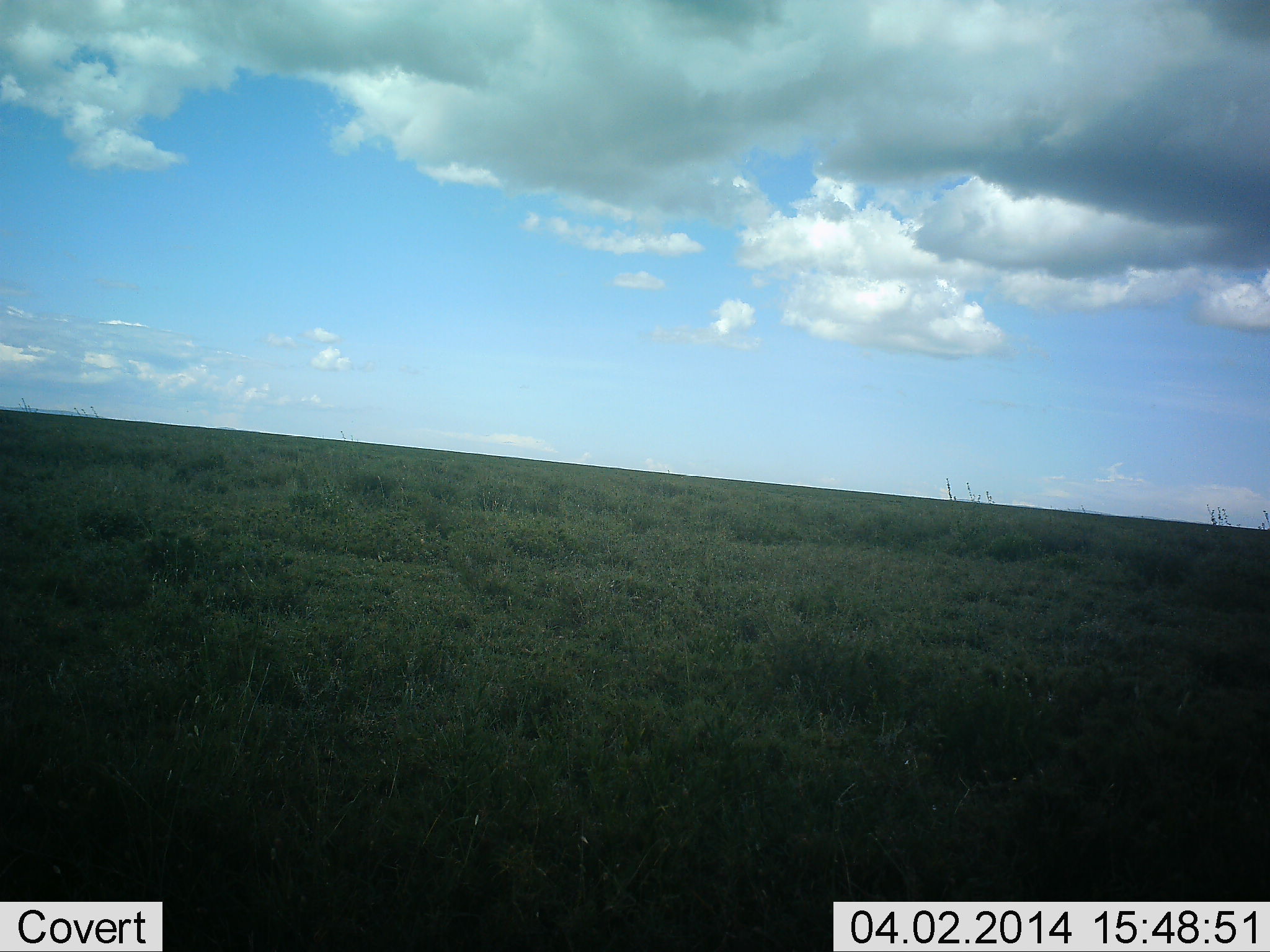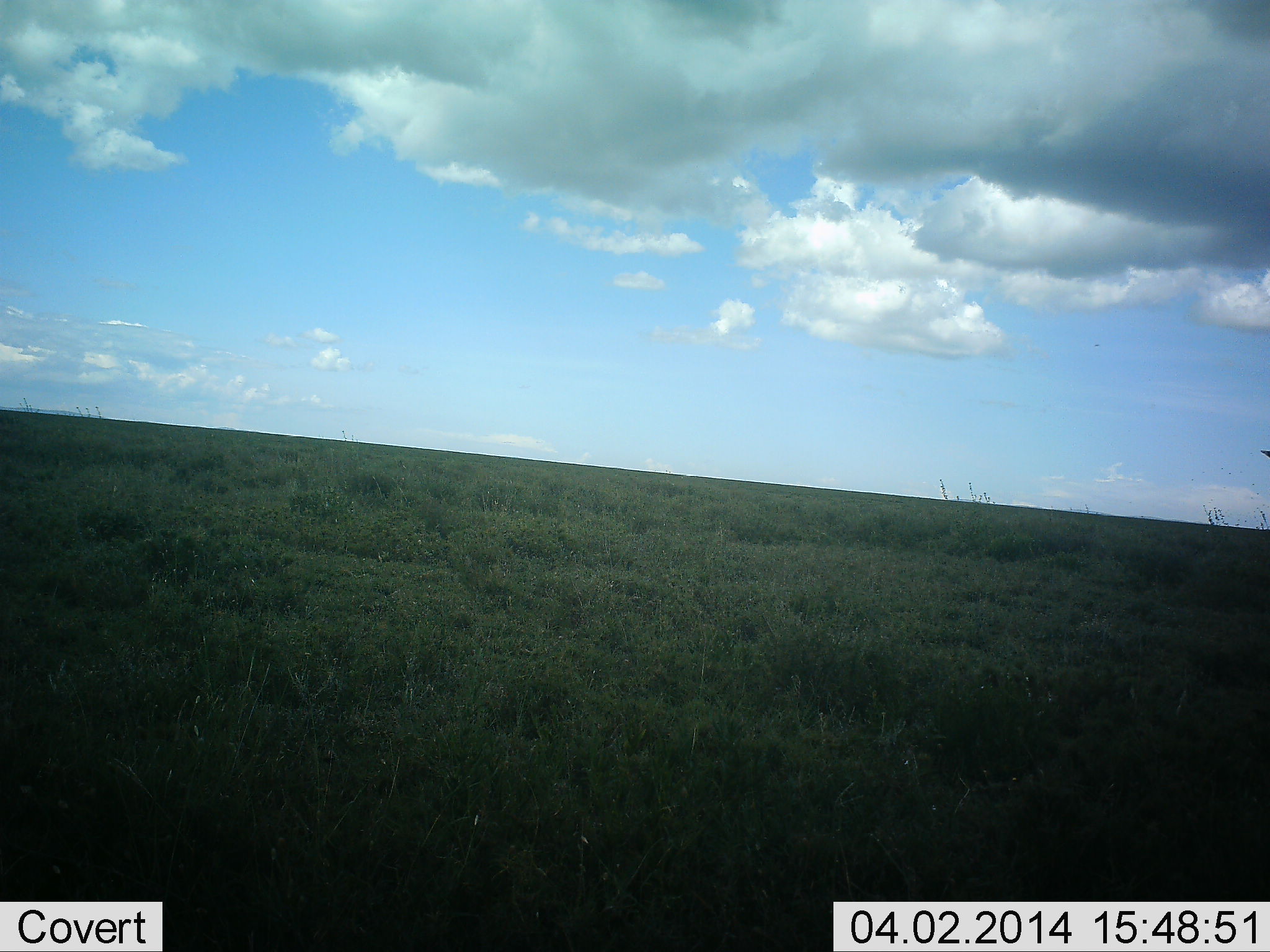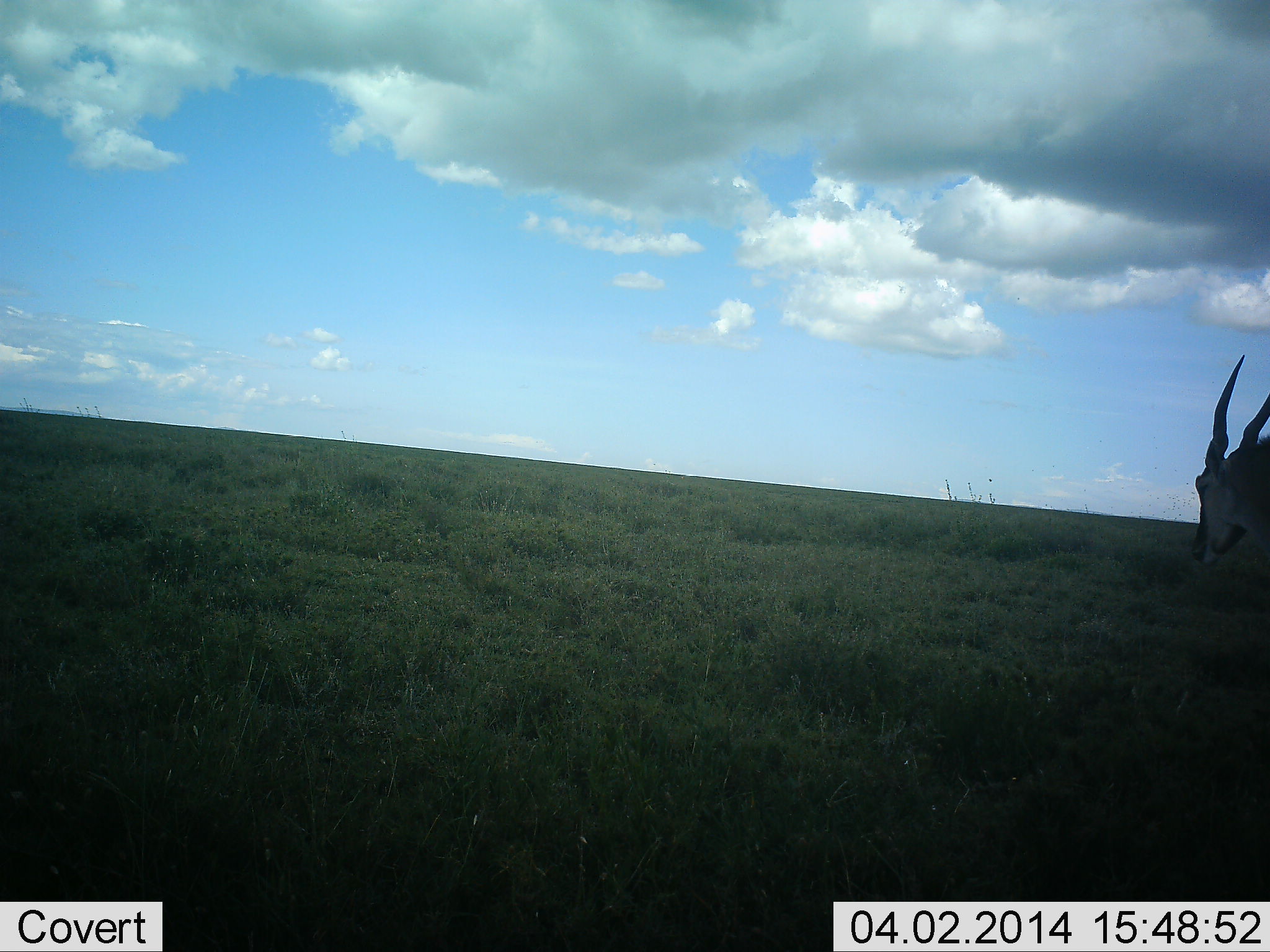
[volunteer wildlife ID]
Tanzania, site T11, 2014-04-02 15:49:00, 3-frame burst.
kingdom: Animalia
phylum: Chordata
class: Mammalia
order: Artiodactyla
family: Bovidae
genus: Tragelaphus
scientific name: Tragelaphus oryx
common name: eland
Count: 1.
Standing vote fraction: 0%.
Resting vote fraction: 0%.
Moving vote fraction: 100%.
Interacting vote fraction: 0%.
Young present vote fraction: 0%.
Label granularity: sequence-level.